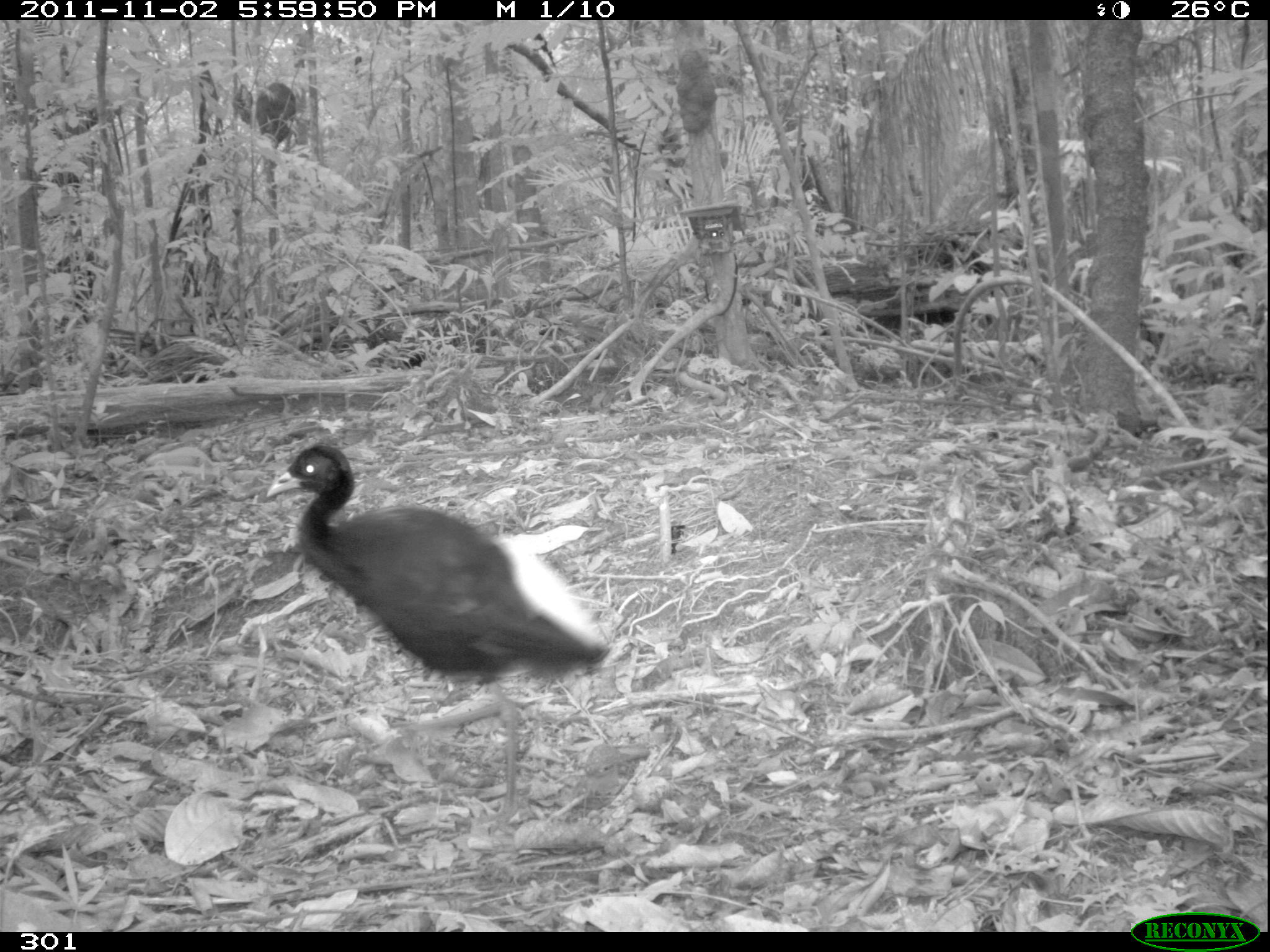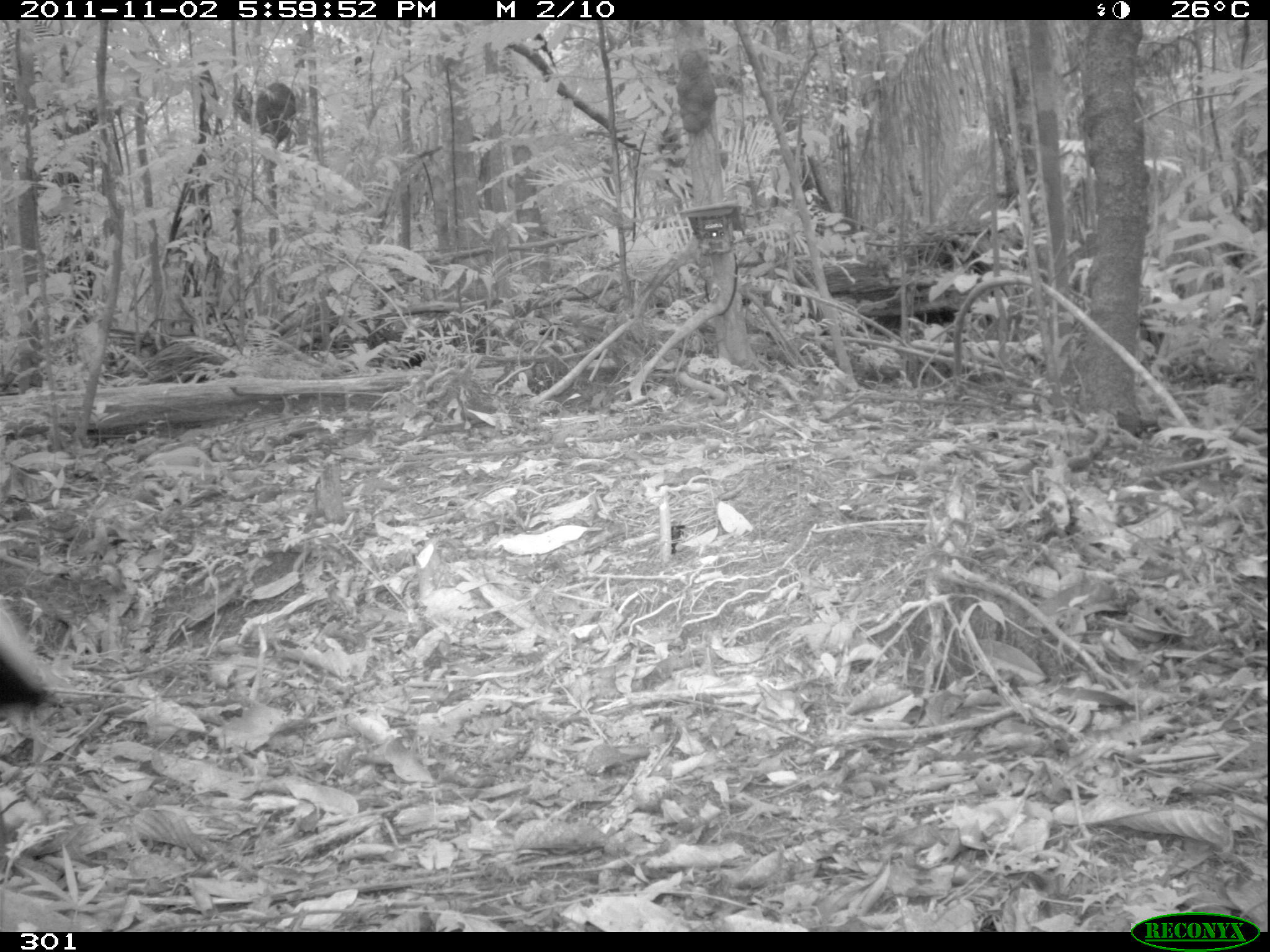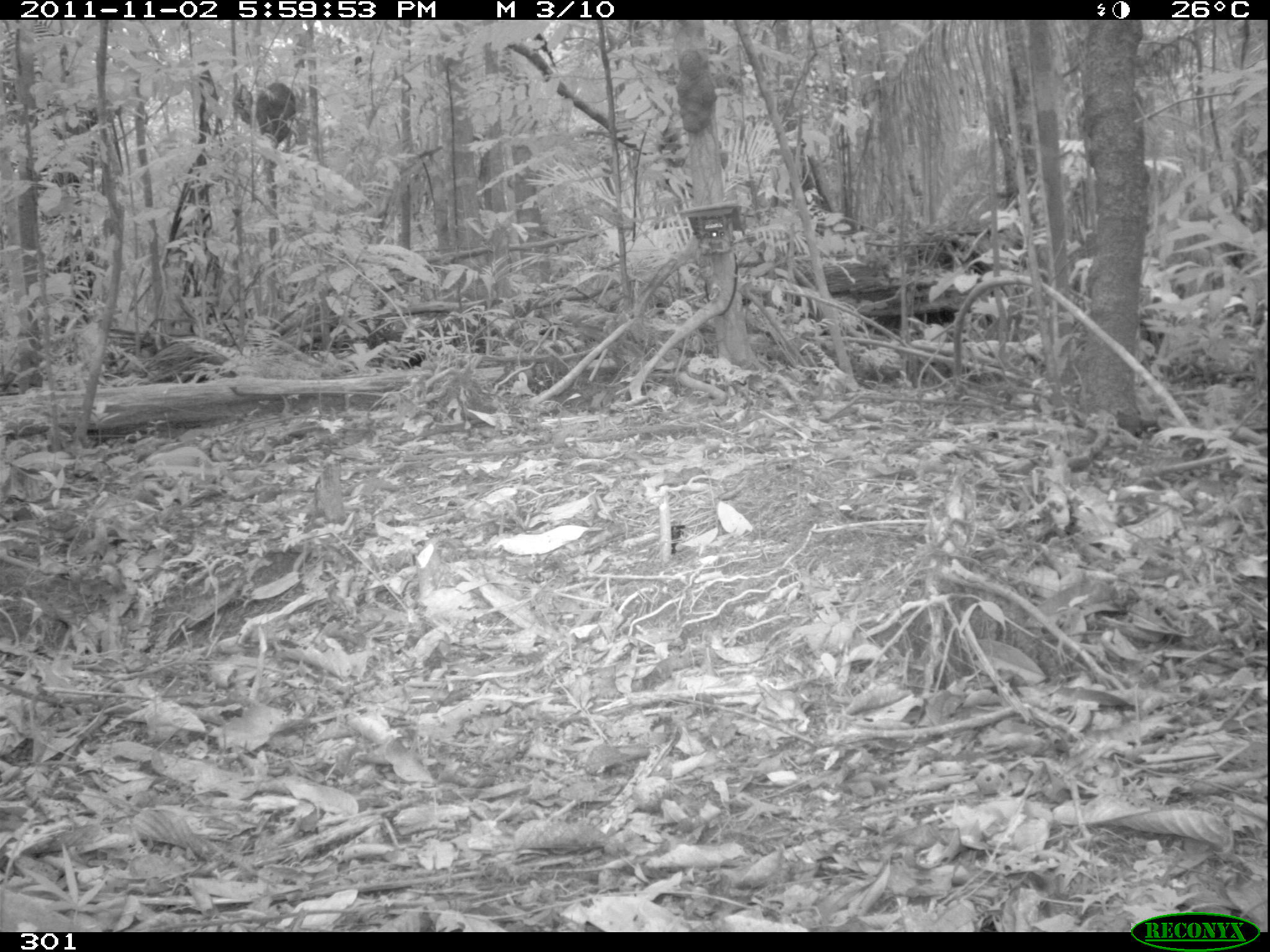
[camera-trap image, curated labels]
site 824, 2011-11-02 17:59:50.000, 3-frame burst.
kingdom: Animalia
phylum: Chordata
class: Aves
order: Gruiformes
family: Psophiidae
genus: Psophia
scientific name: Psophia leucoptera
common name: pale-winged trumpeter